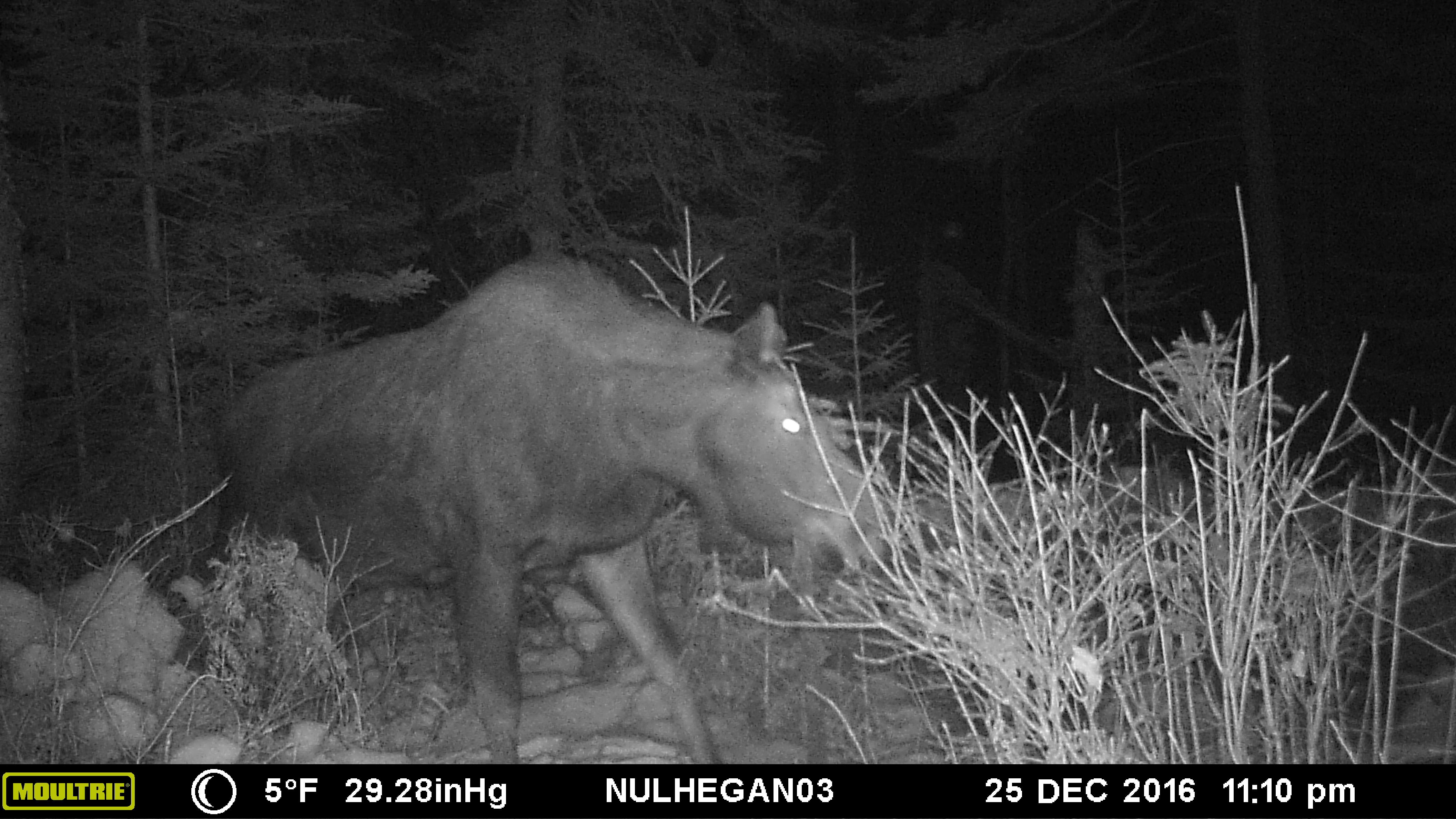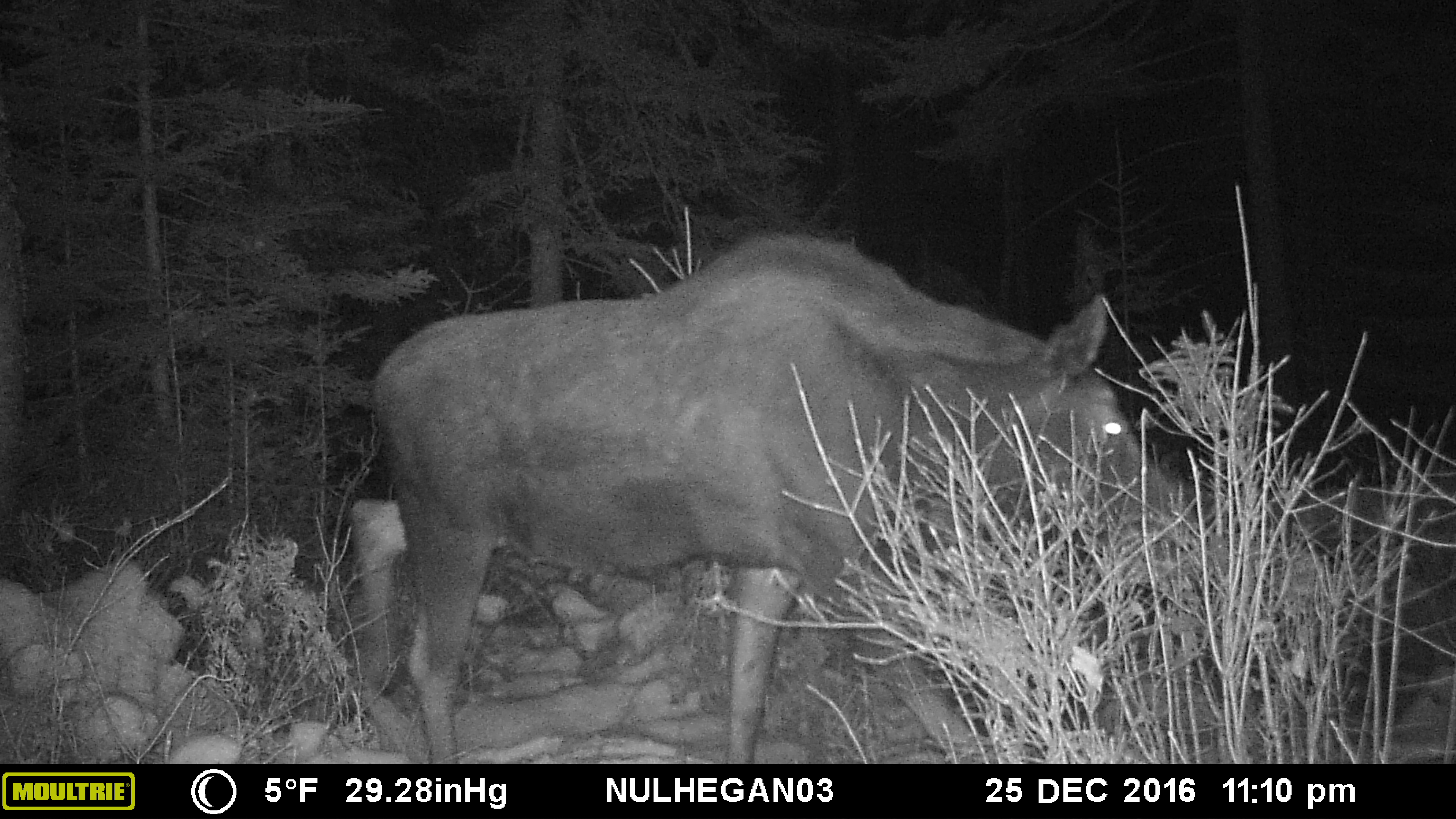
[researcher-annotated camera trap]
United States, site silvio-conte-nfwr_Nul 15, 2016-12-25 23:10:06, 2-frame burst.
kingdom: Animalia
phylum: Chordata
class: Mammalia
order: Artiodactyla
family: Cervidae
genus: Alces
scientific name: Alces alces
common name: moose